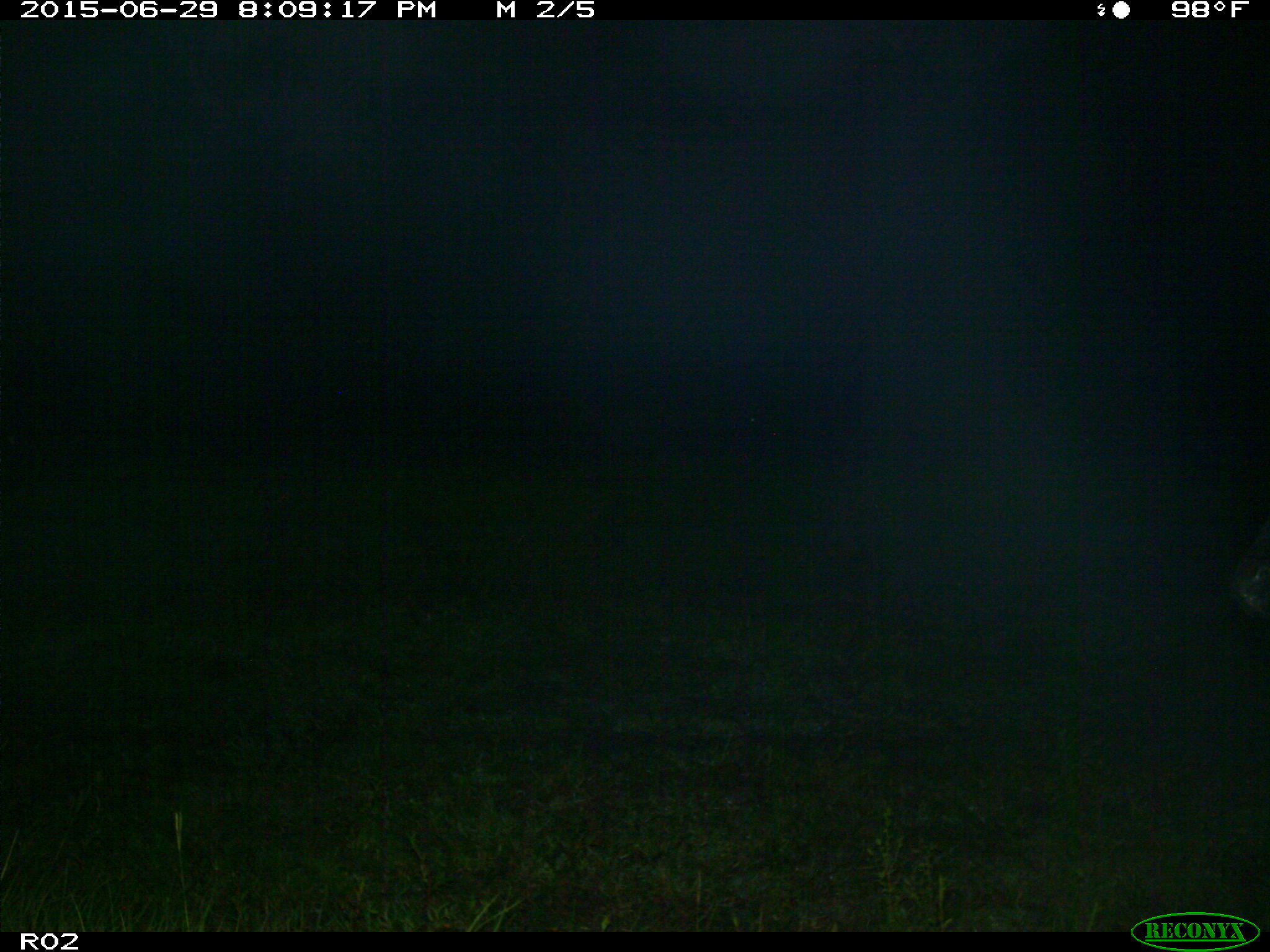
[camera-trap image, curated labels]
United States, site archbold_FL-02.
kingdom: Animalia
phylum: Chordata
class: Mammalia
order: Artiodactyla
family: Bovidae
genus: Bos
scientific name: Bos taurus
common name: domestic cow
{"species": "Bos taurus (domestic cow)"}